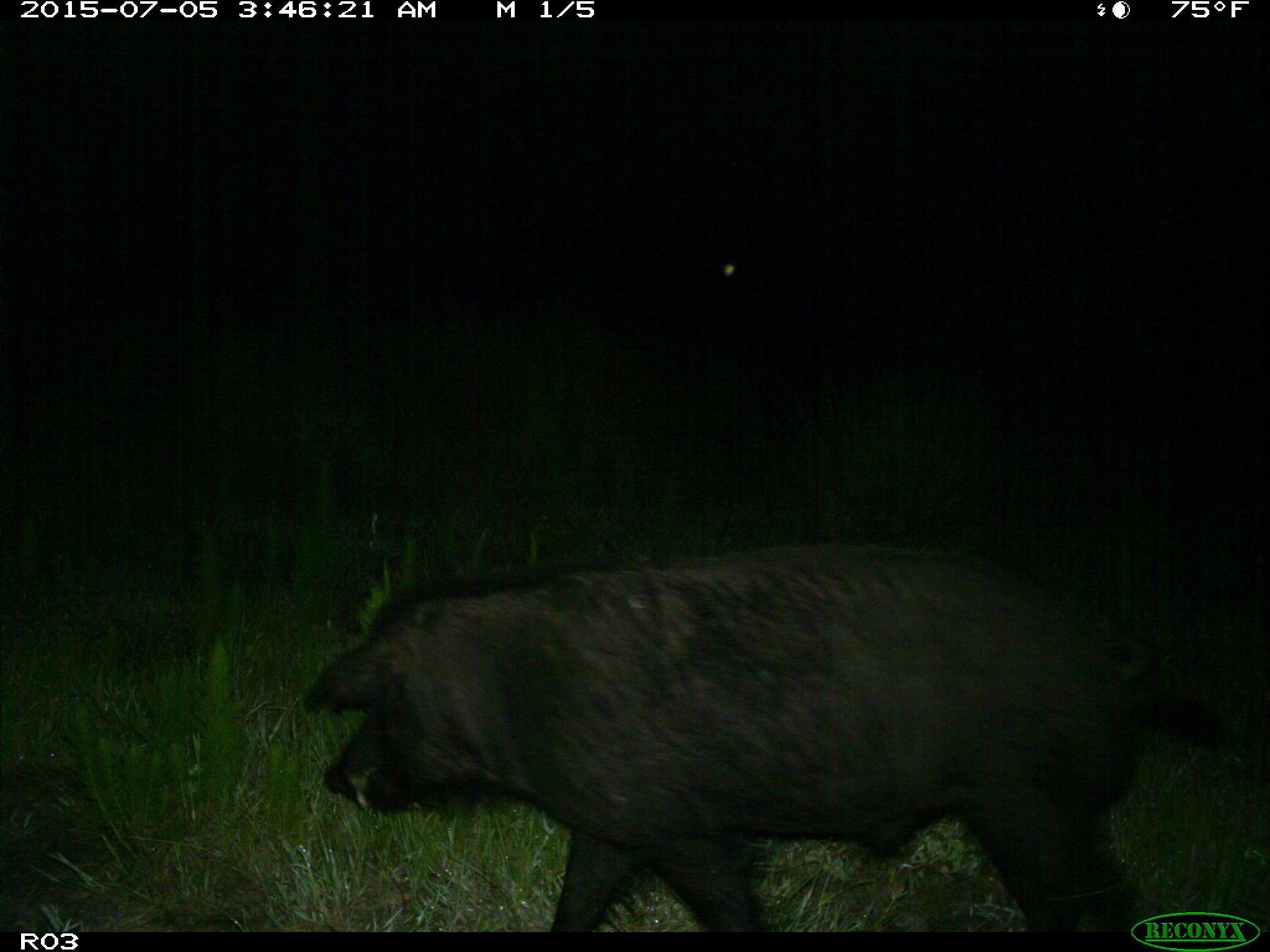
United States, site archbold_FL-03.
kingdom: Animalia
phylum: Chordata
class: Mammalia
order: Artiodactyla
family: Suidae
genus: Sus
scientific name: Sus scrofa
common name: wild boar